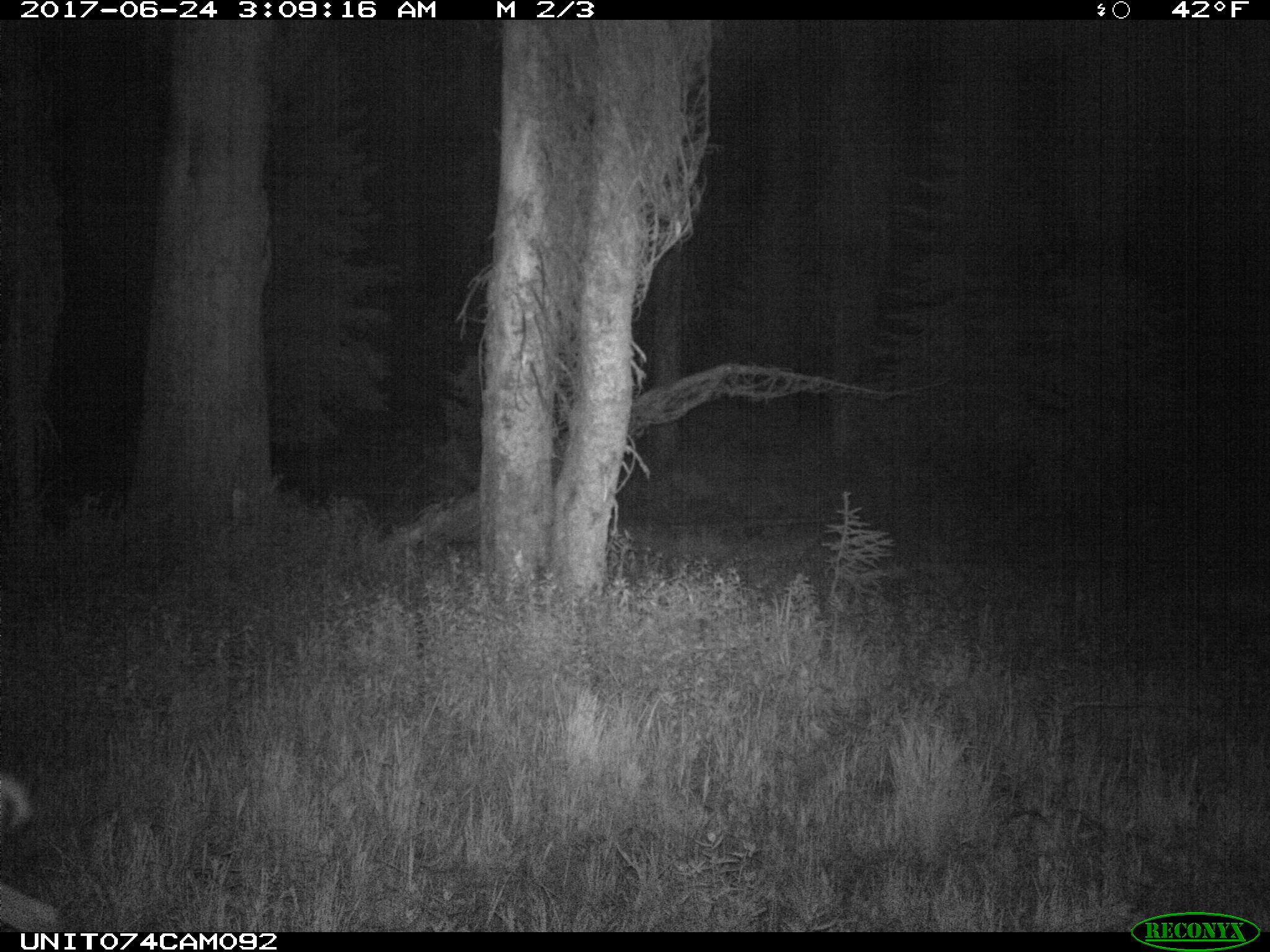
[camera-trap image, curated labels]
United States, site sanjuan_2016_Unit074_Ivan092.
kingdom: Animalia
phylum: Chordata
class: Mammalia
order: Artiodactyla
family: Cervidae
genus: Odocoileus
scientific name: Odocoileus hemionus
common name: mule deer